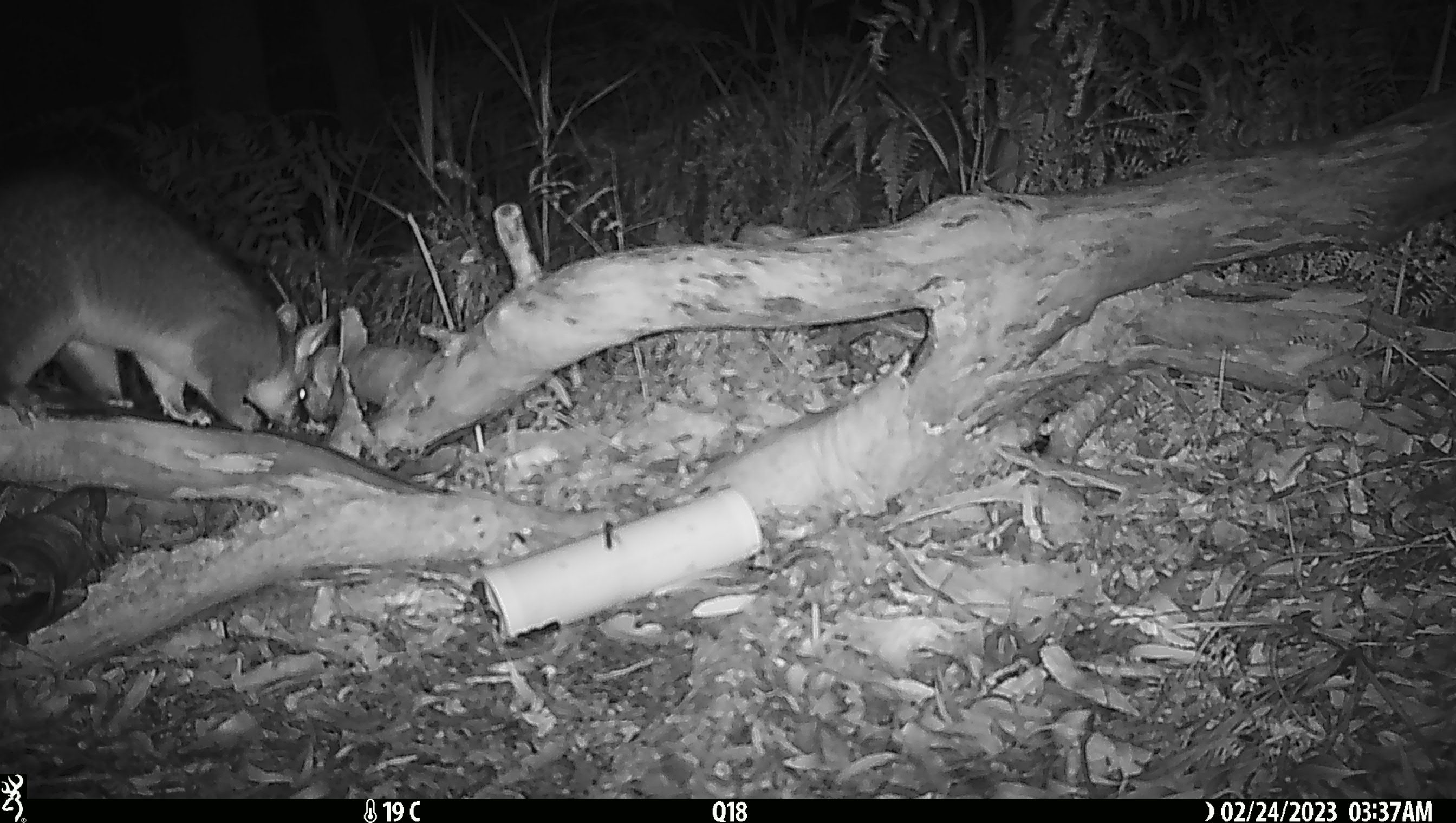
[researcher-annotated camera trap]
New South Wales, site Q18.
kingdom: Animalia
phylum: Chordata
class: Mammalia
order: Diprotodontia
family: Phalangeridae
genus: Trichosurus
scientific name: Trichosurus vulpecula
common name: common brushtail possum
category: possum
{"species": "possum (common brushtail possum) (Trichosurus vulpecula)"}